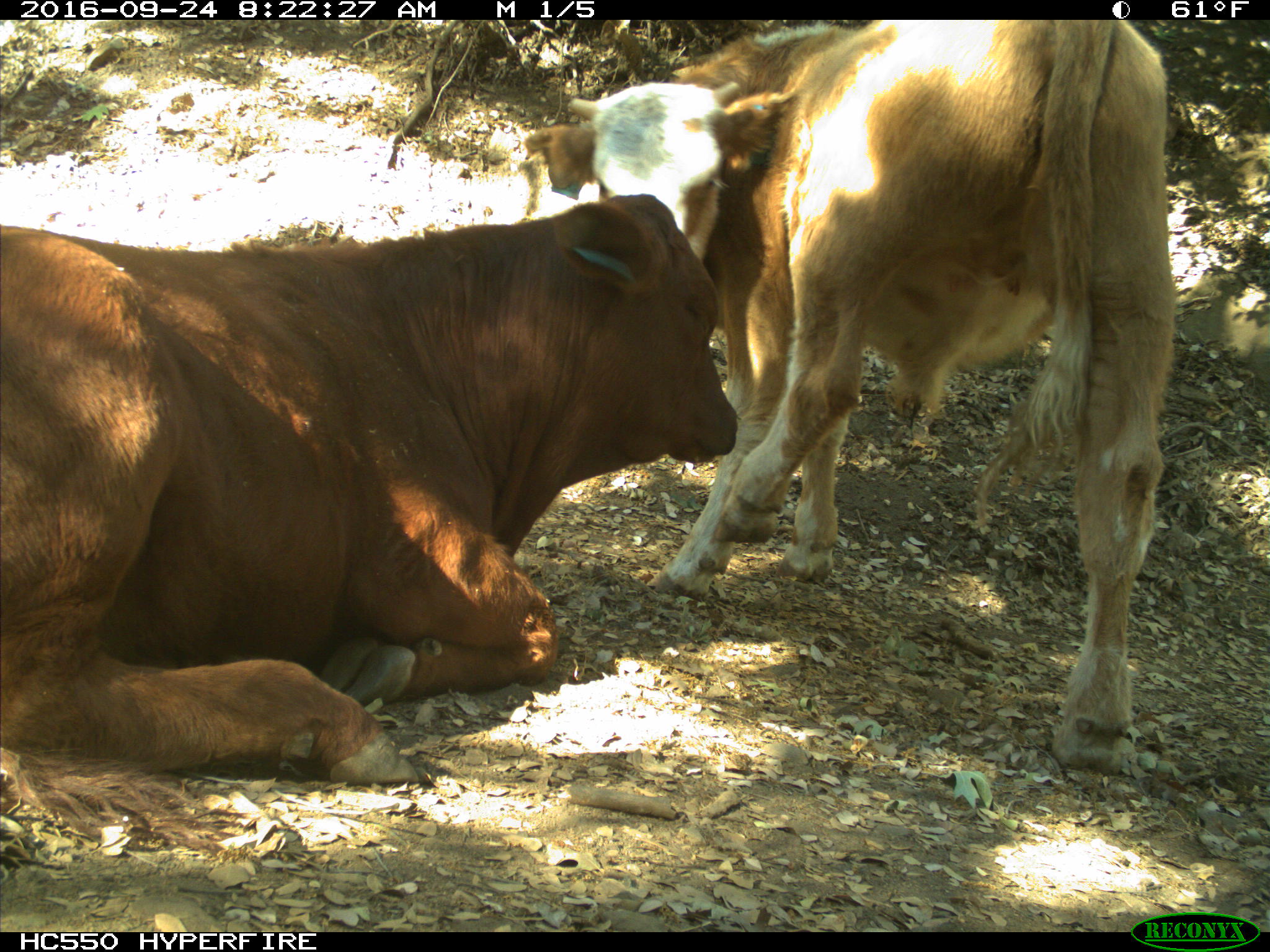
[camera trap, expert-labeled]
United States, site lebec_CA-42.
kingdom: Animalia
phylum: Chordata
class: Mammalia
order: Artiodactyla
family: Bovidae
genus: Bos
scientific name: Bos taurus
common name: domestic cow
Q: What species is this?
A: Bos taurus (domestic cow).